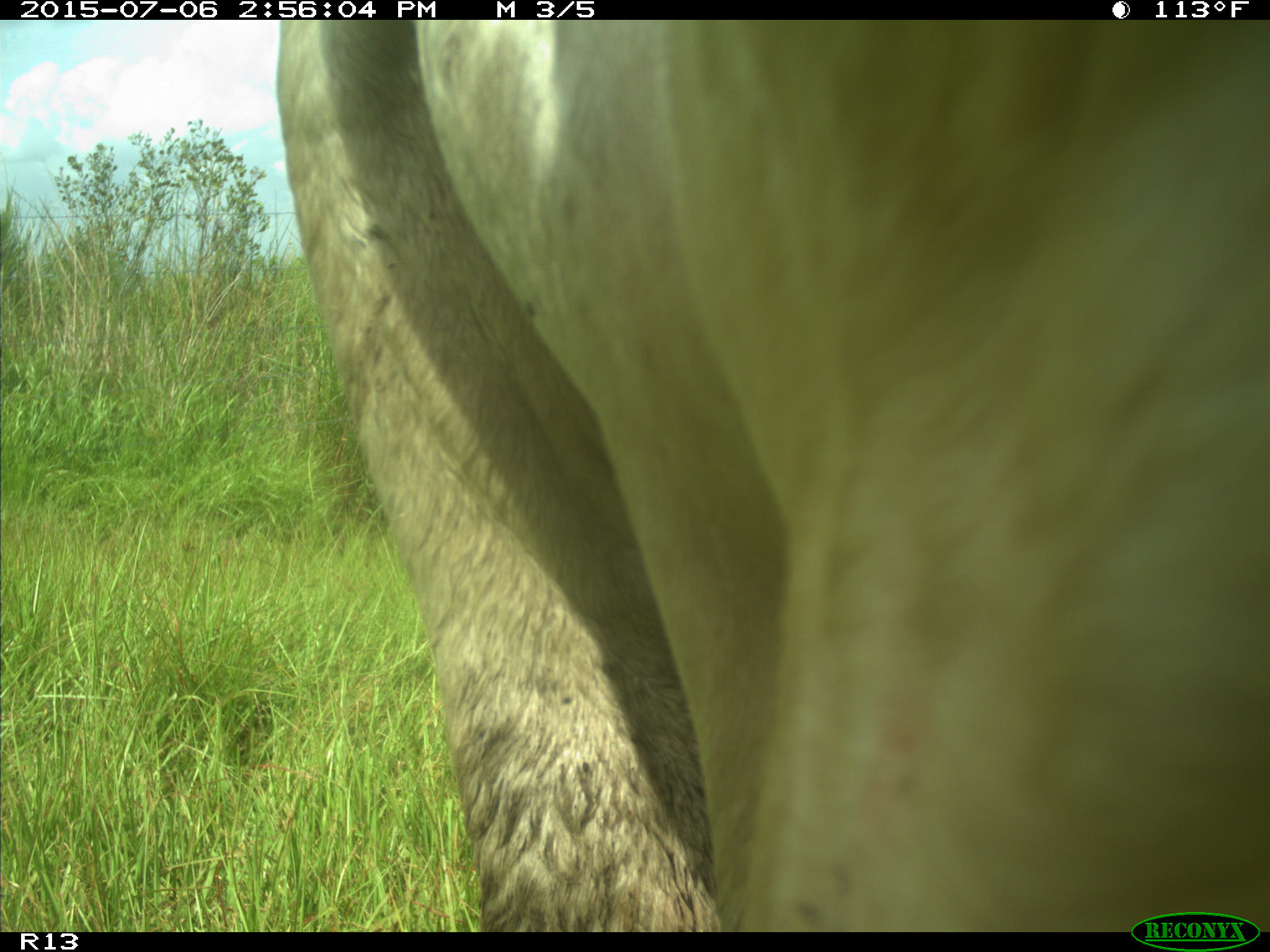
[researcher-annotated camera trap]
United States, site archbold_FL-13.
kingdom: Animalia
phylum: Chordata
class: Mammalia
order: Artiodactyla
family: Bovidae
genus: Bos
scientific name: Bos taurus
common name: domestic cow